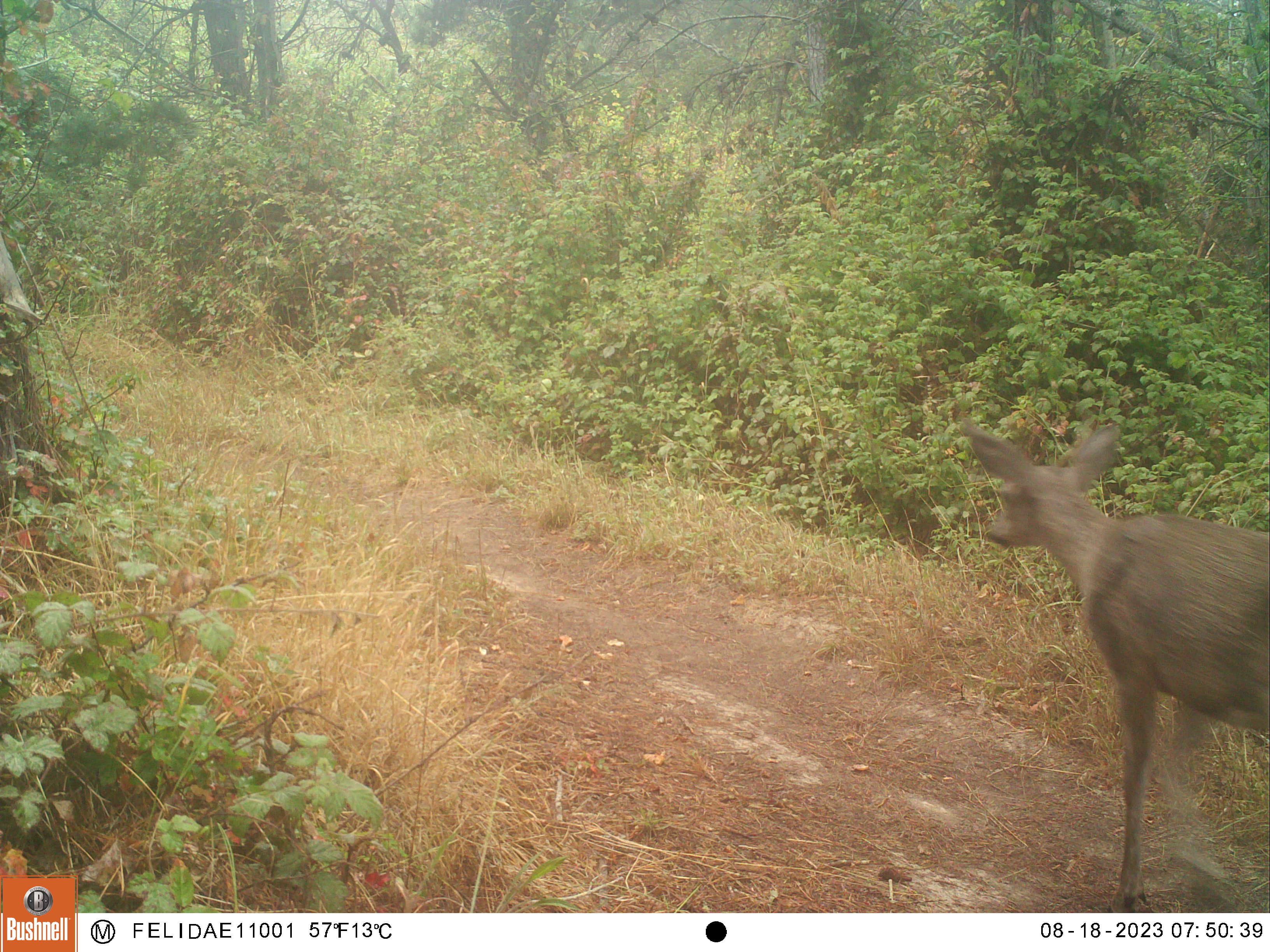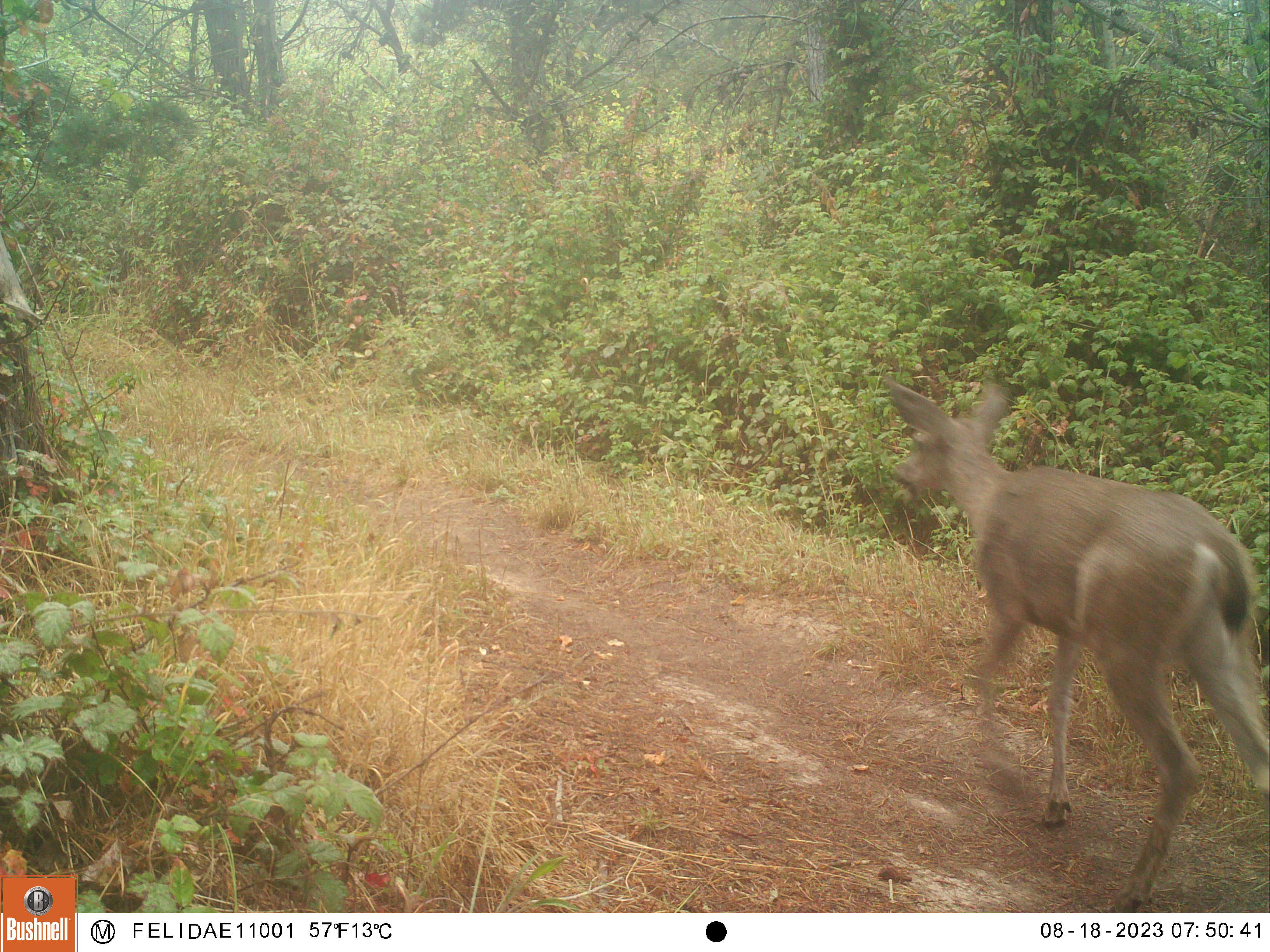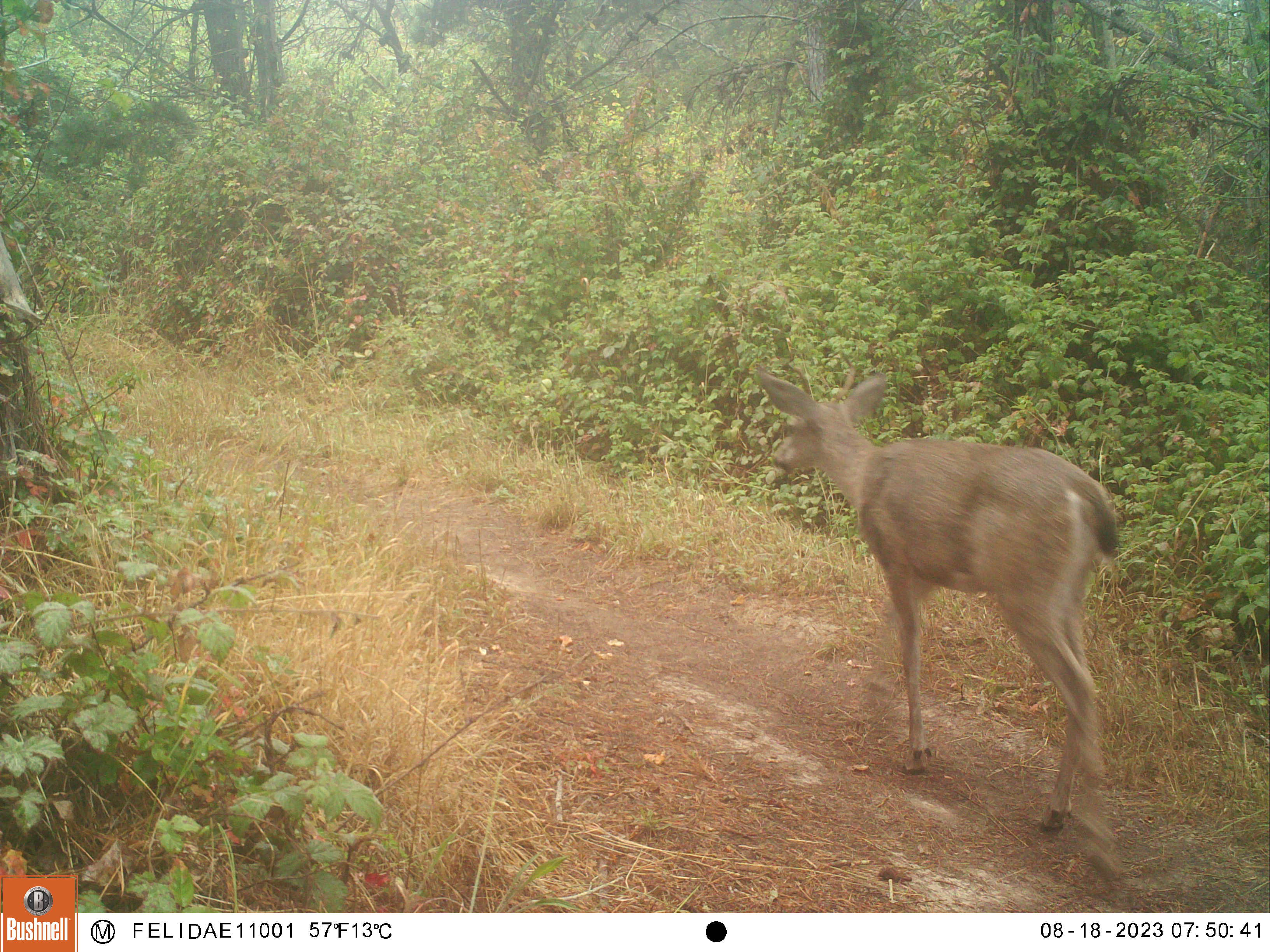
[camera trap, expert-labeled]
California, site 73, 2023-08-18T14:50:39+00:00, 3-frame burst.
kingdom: Animalia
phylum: Chordata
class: Mammalia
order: Artiodactyla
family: Cervidae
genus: Odocoileus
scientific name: Odocoileus hemionus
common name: mule deer